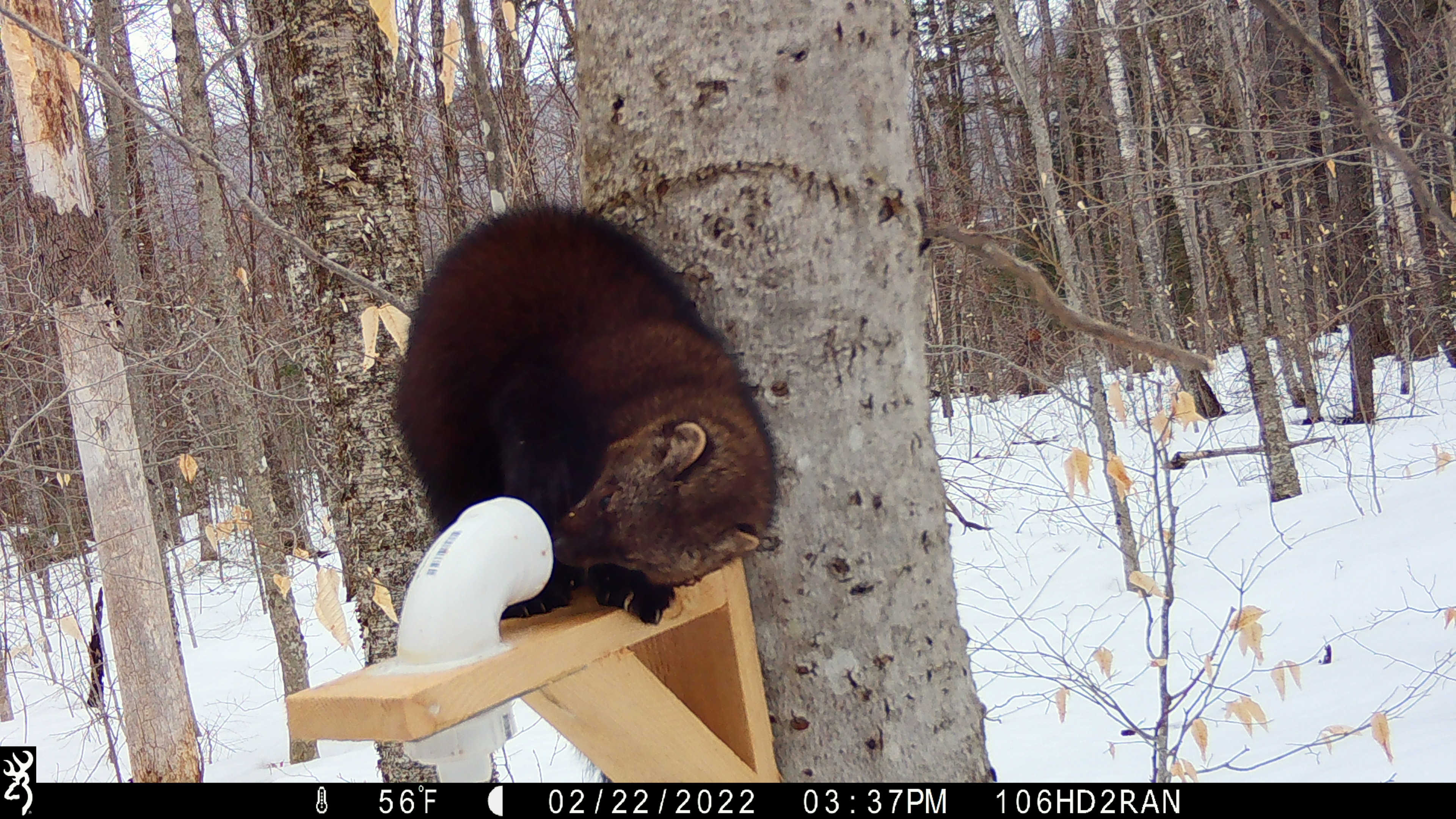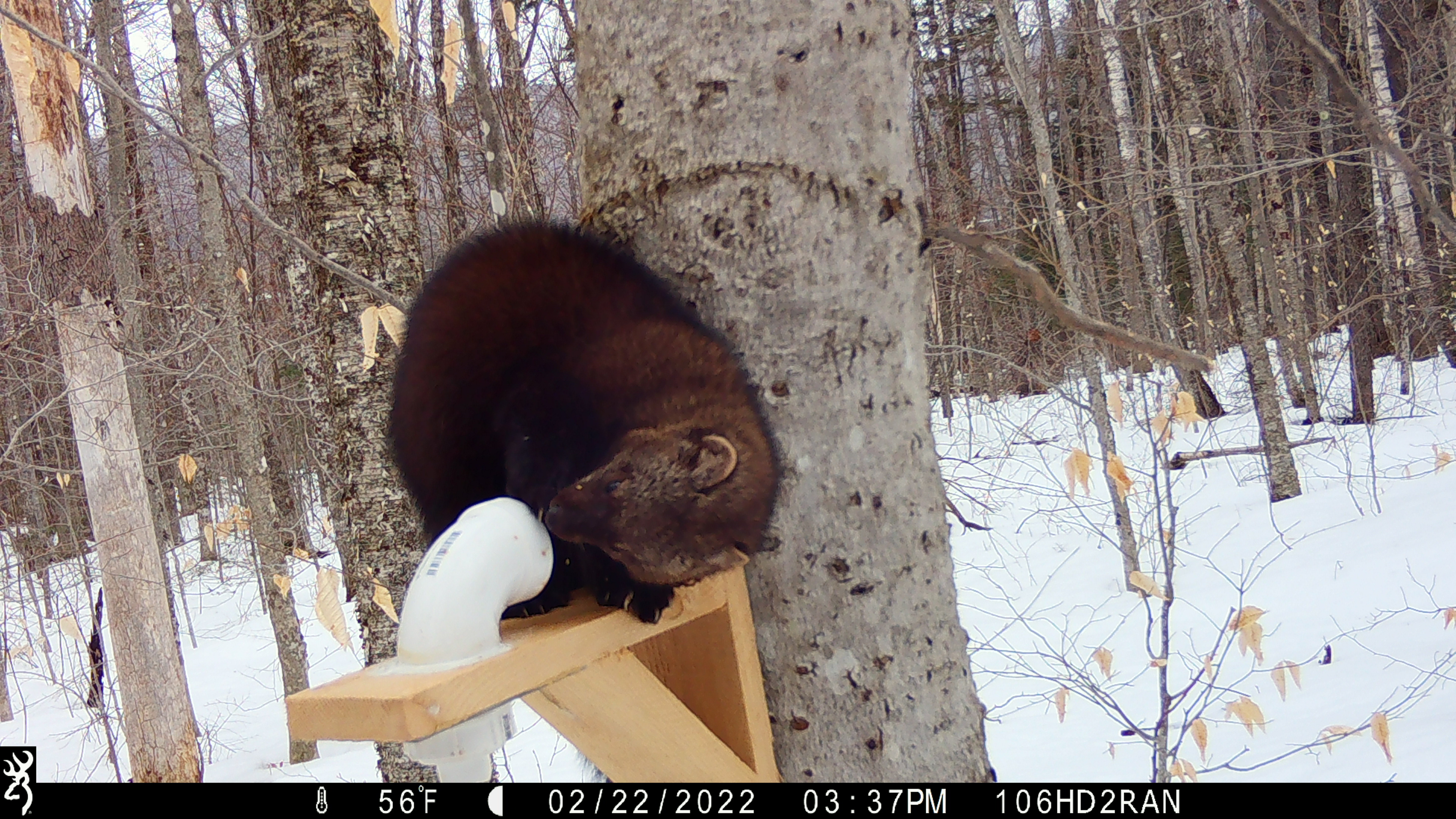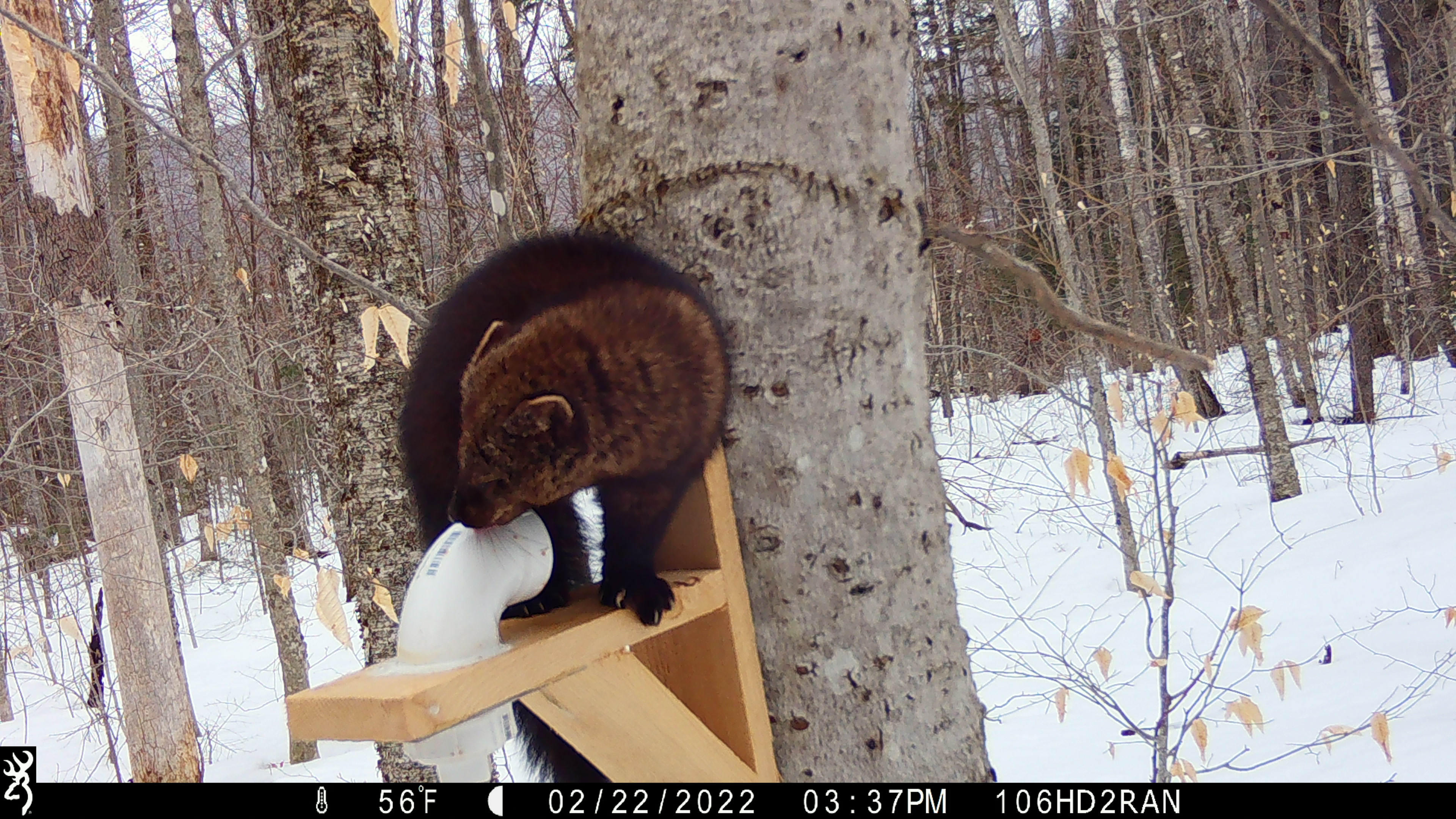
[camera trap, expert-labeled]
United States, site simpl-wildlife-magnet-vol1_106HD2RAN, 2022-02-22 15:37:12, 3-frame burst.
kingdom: Animalia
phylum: Chordata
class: Mammalia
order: Carnivora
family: Mustelidae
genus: Pekania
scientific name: Pekania pennanti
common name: fisher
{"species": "fisher (Pekania pennanti)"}